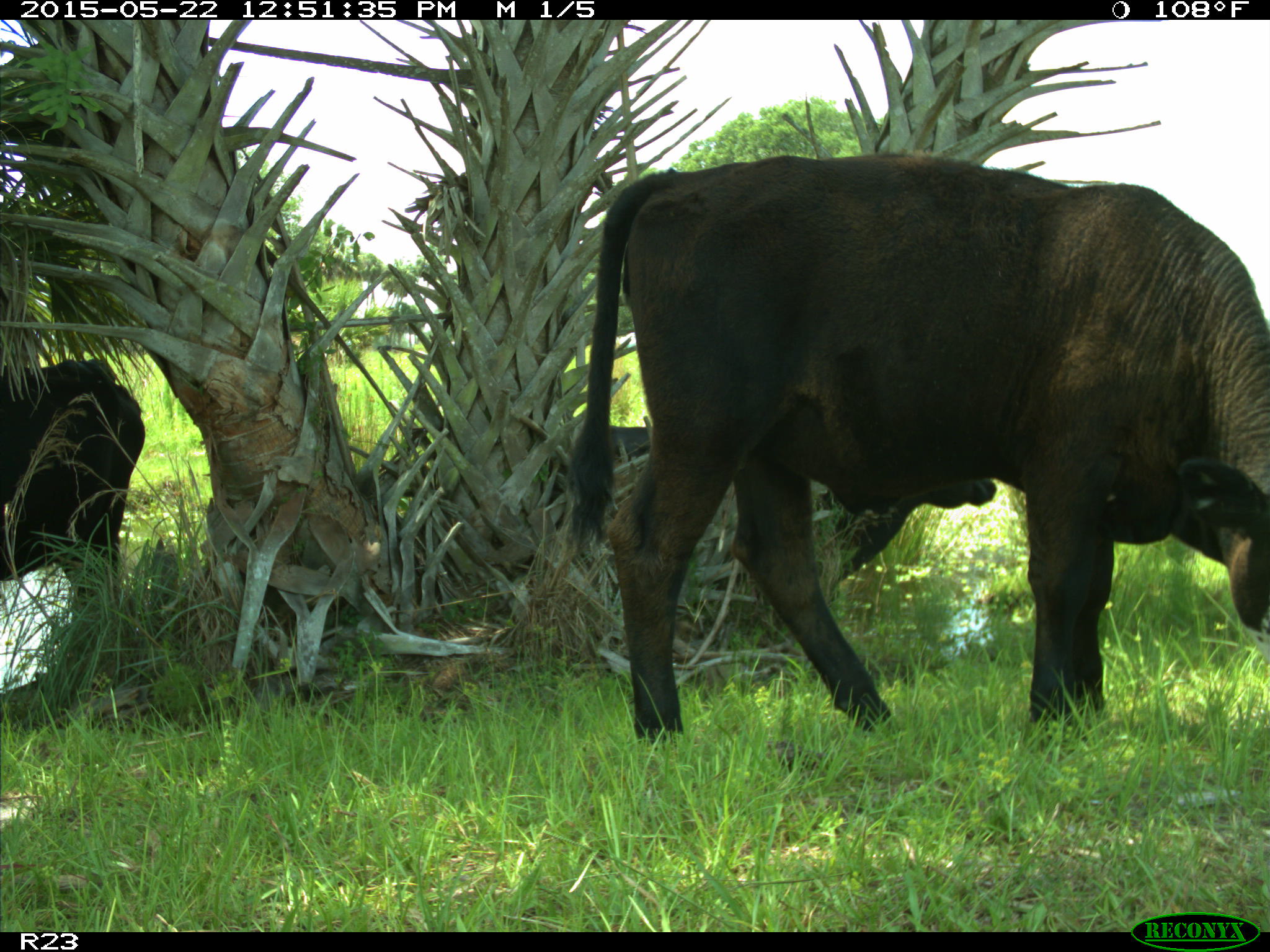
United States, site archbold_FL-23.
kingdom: Animalia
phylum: Chordata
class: Mammalia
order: Artiodactyla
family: Bovidae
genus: Bos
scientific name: Bos taurus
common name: domestic cow